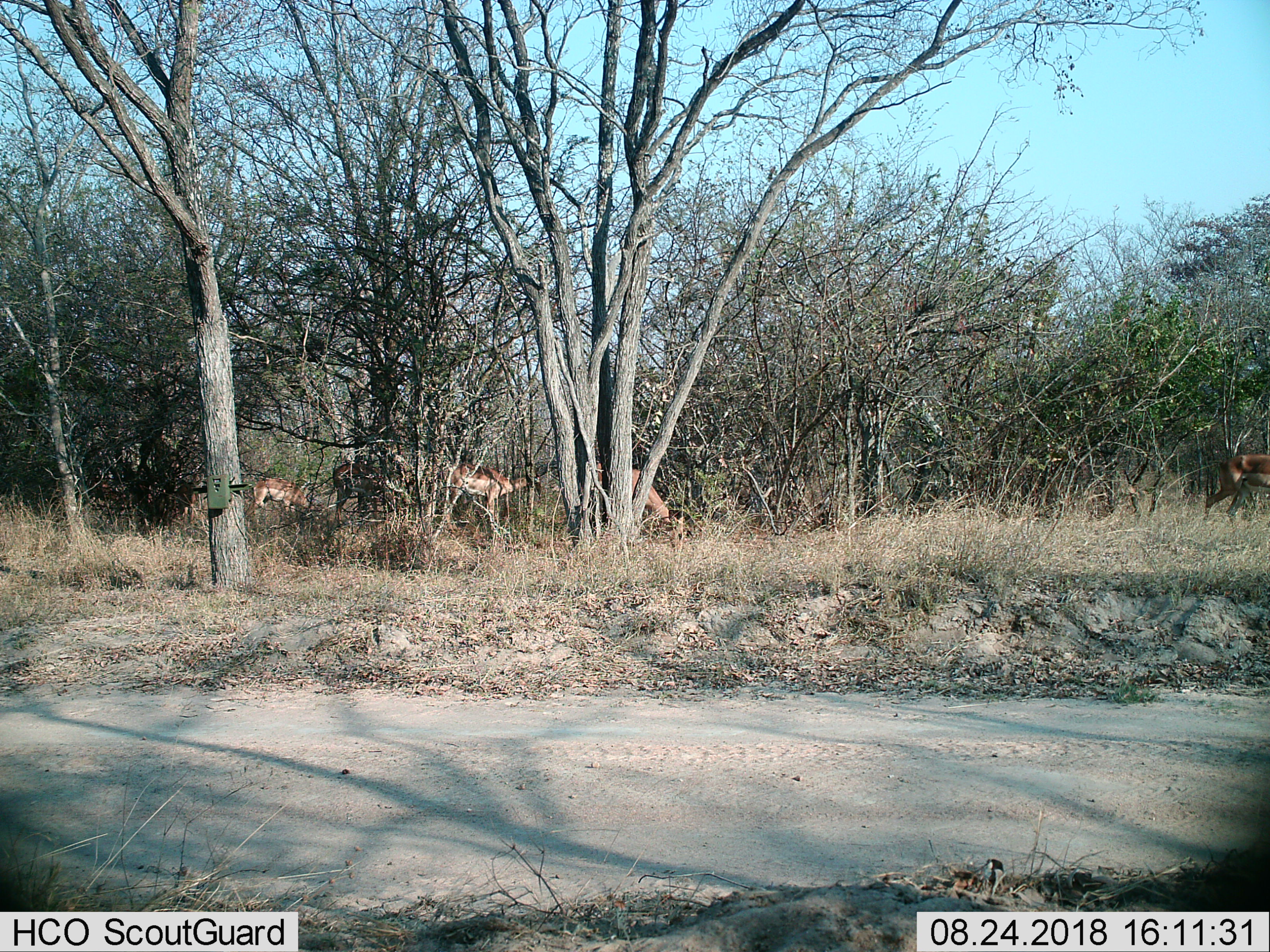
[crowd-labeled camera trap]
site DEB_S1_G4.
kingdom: Animalia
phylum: Chordata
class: Mammalia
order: Artiodactyla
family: Bovidae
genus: Aepyceros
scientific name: Aepyceros melampus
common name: impala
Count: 4.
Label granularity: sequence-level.